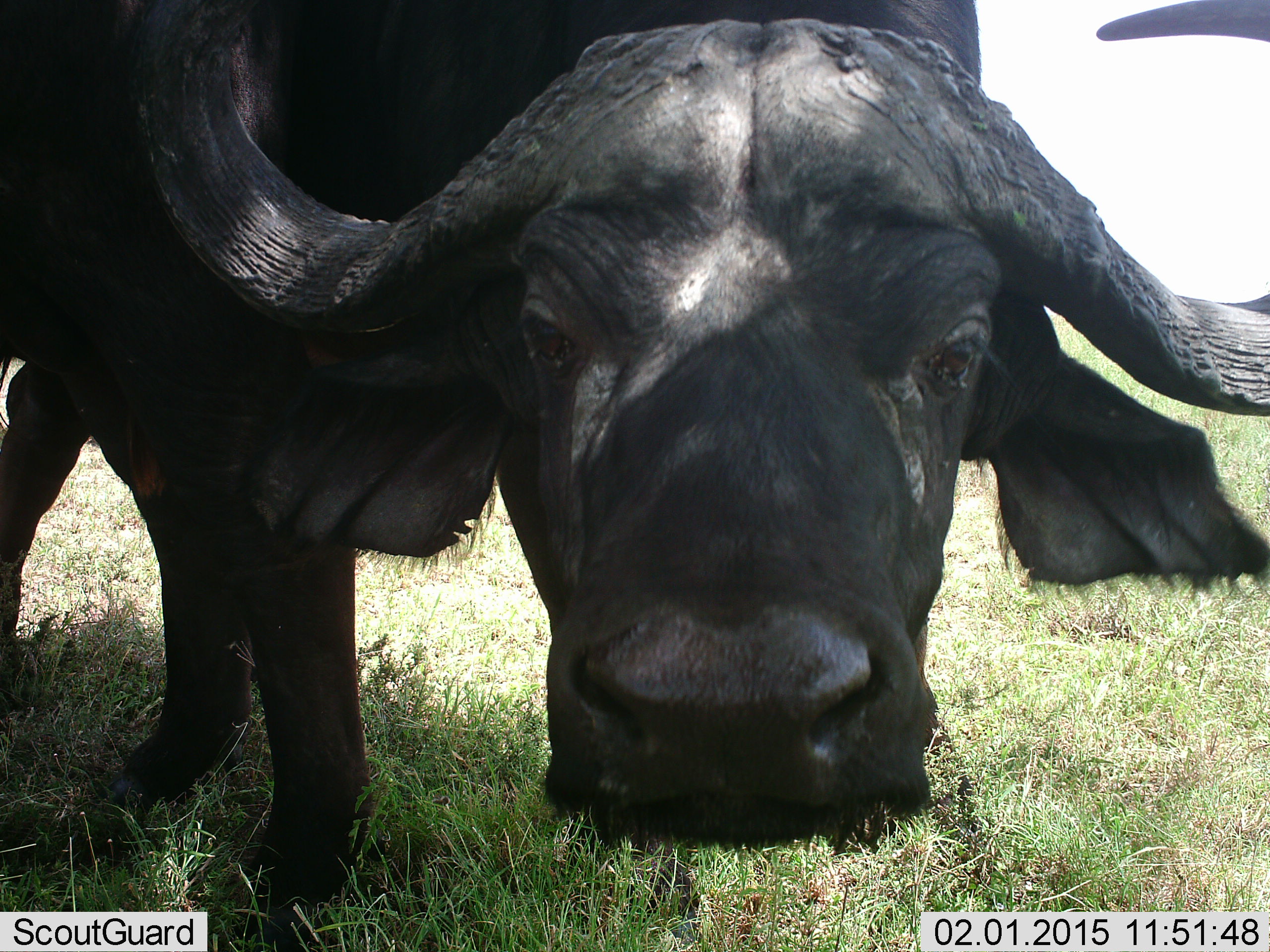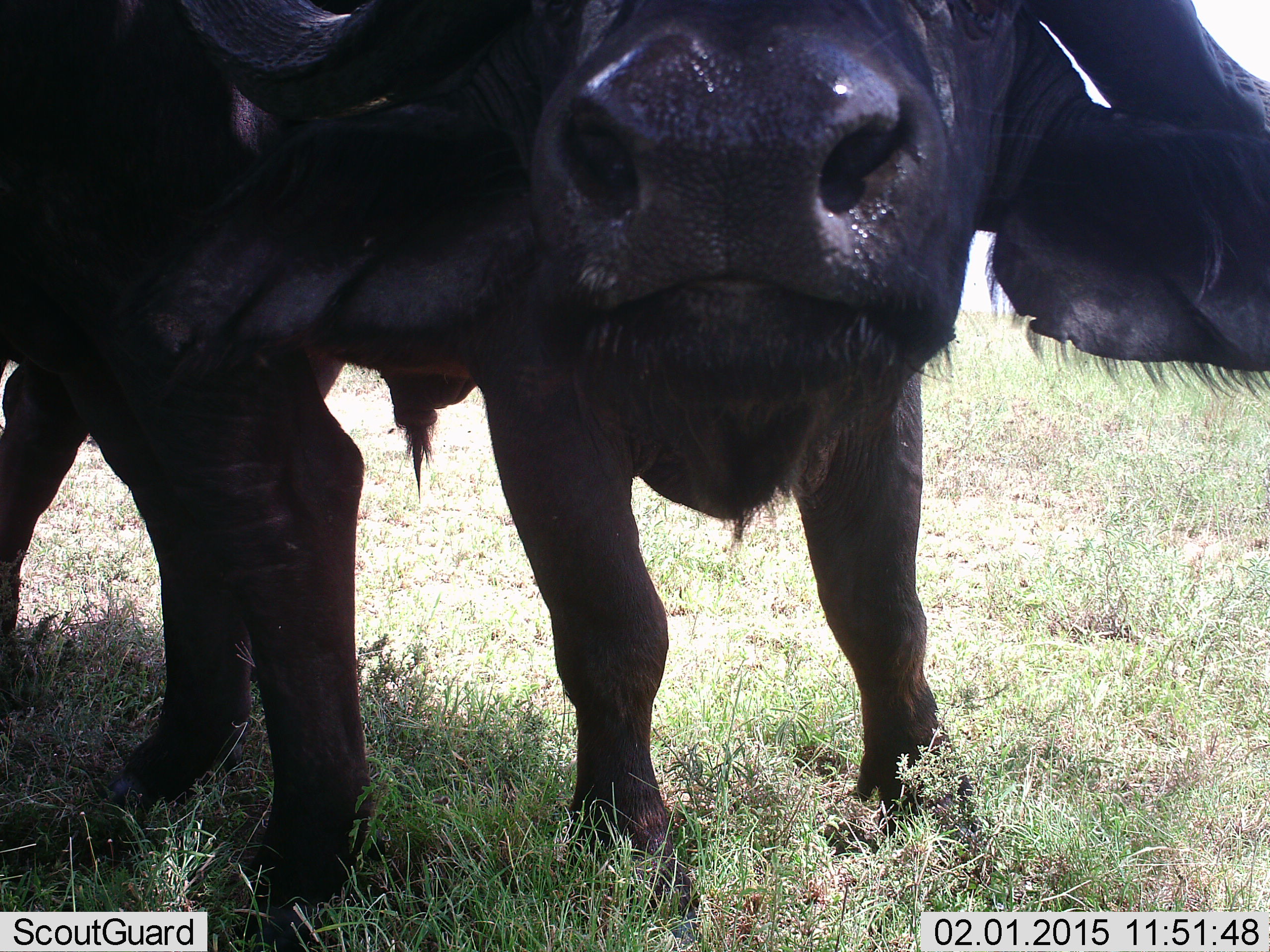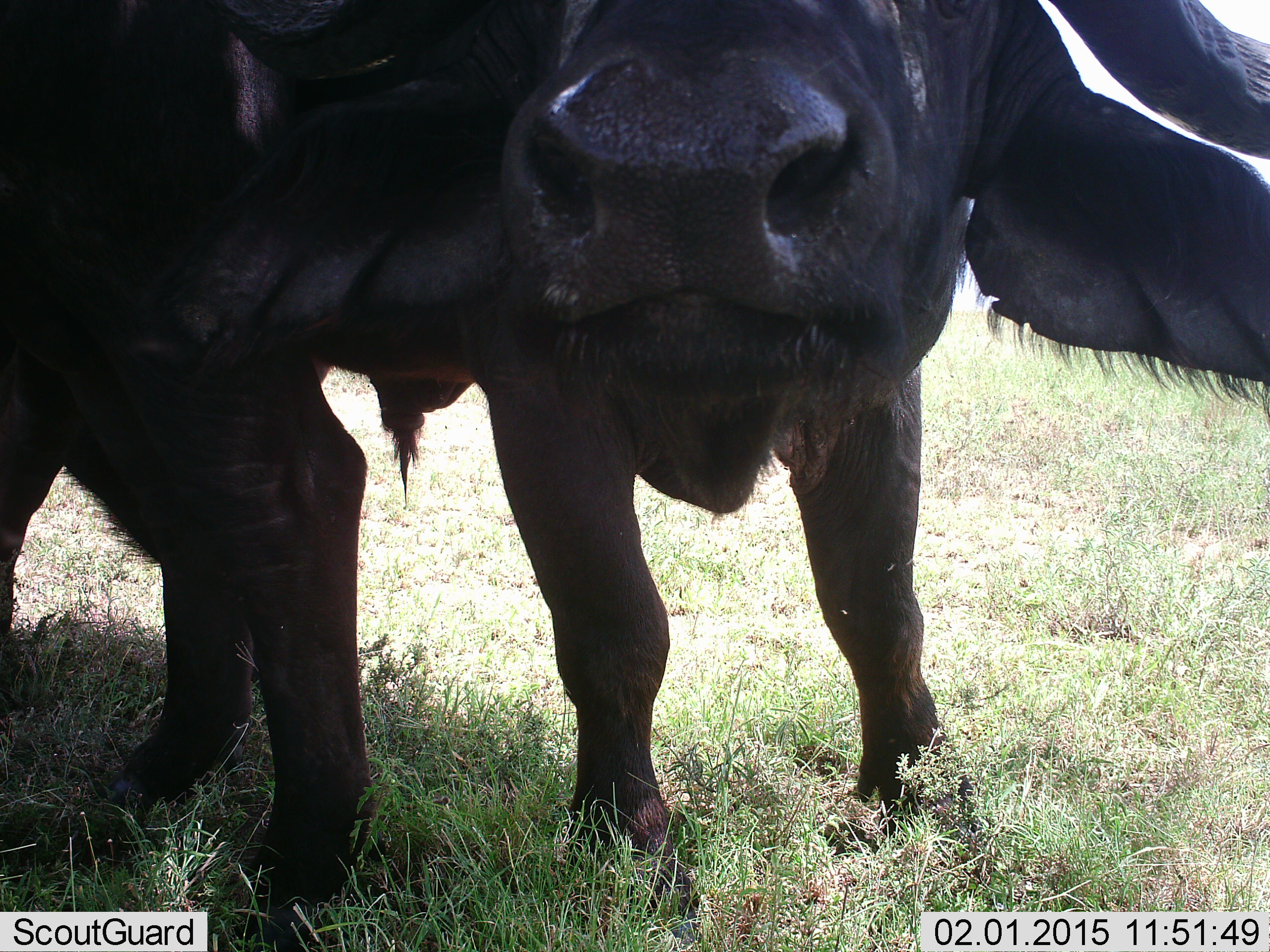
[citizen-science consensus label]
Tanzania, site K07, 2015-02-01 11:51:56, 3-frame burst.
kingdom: Animalia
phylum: Chordata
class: Mammalia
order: Artiodactyla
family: Bovidae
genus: Syncerus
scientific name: Syncerus caffer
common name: cape buffalo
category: buffalo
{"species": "buffalo (cape buffalo) (Syncerus caffer)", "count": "2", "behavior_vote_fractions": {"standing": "90%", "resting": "0%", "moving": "10%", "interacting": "30%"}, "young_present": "0%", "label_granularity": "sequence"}